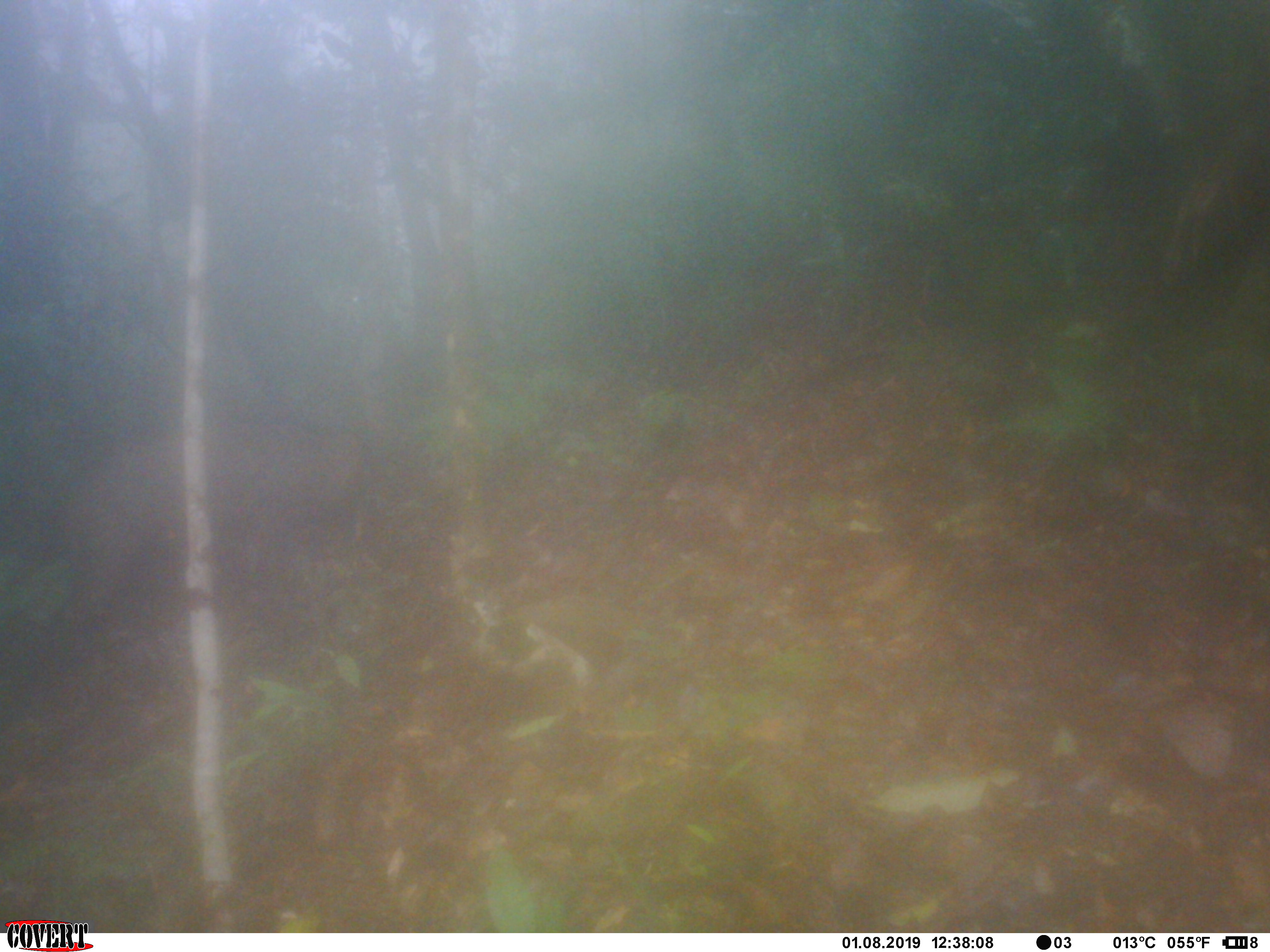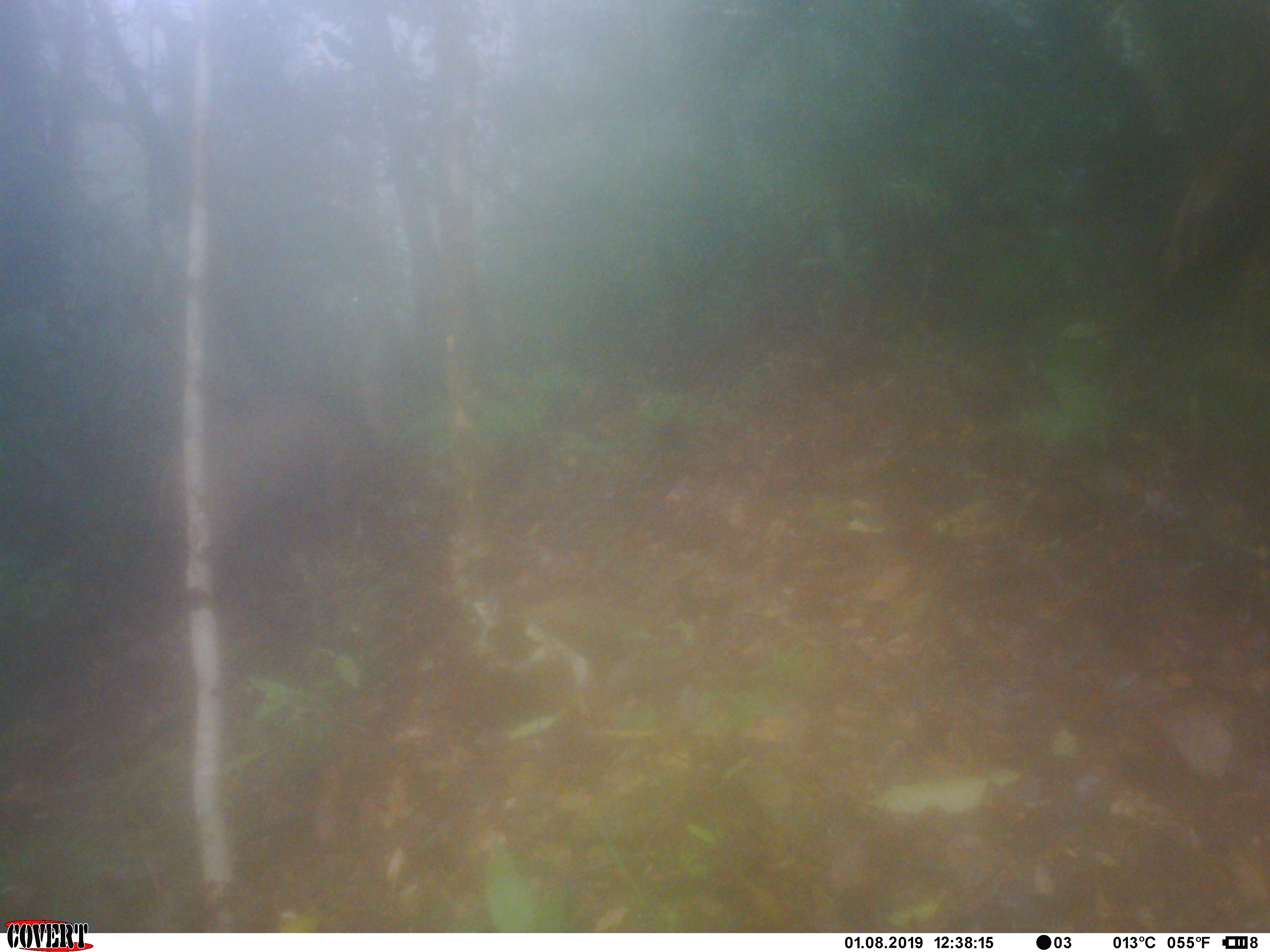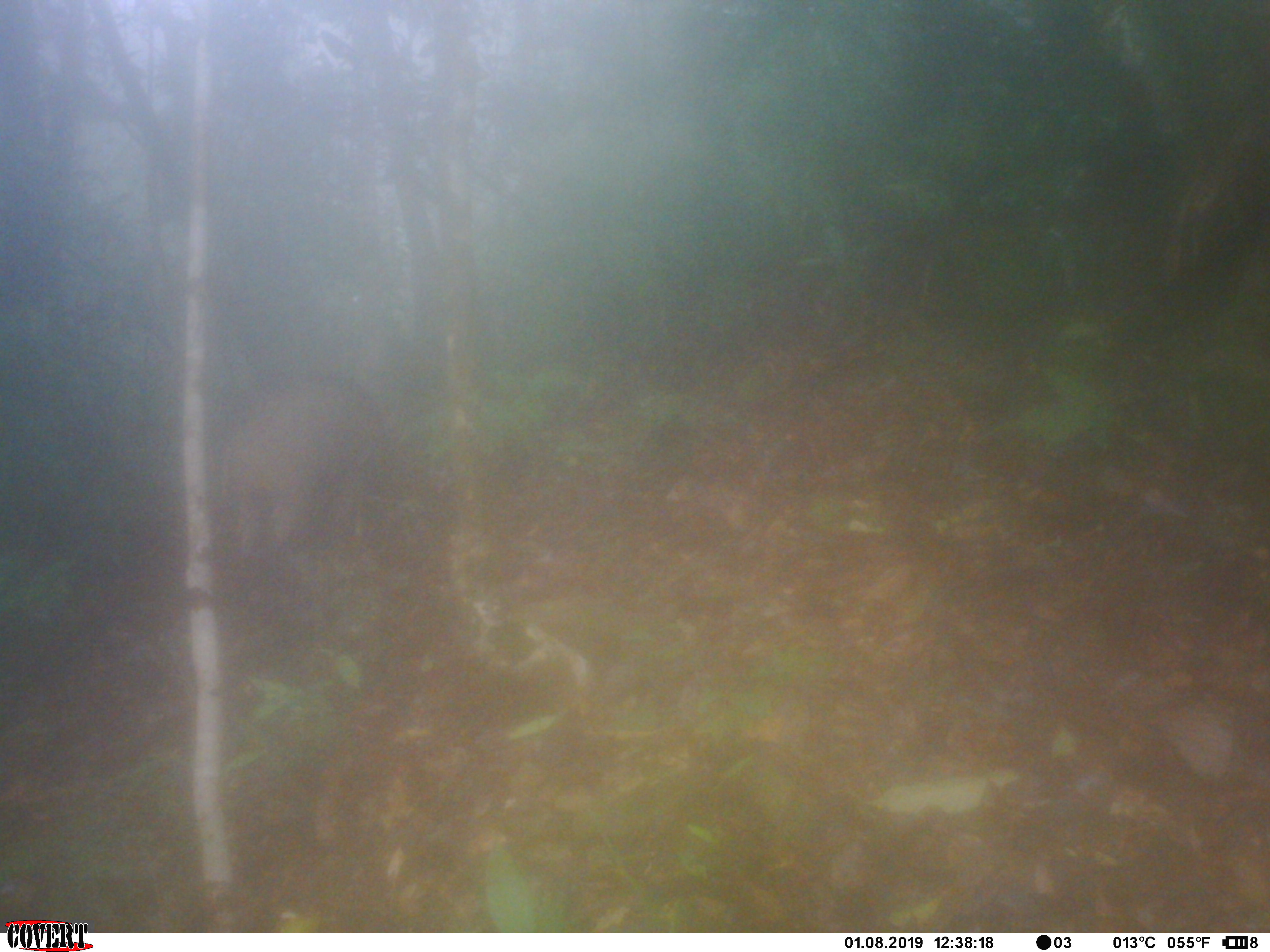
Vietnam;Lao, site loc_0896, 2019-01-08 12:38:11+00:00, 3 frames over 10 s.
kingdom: Animalia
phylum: Chordata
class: Mammalia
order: Artiodactyla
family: Suidae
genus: Sus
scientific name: Sus scrofa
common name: eurasian wild pig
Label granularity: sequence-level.